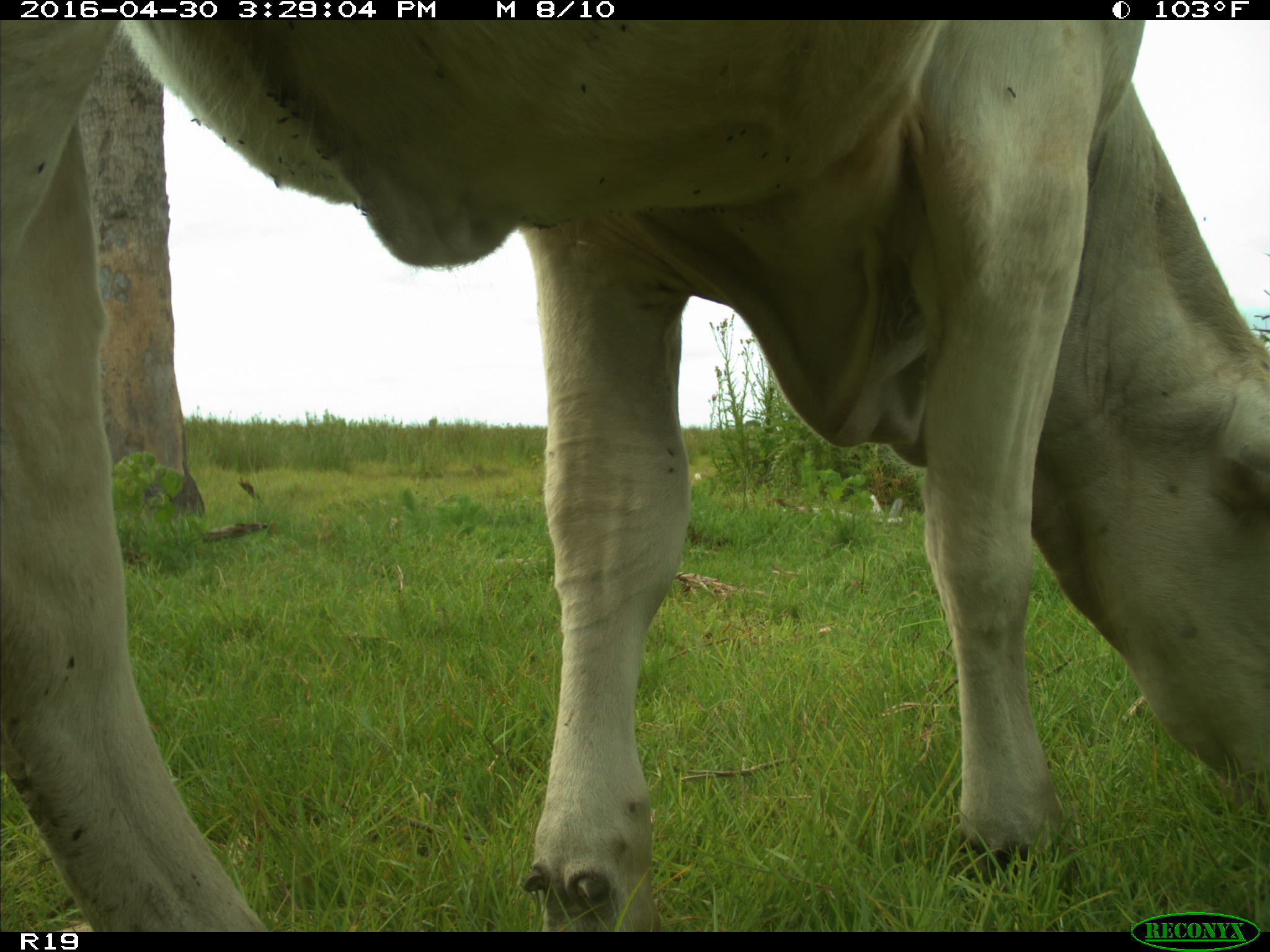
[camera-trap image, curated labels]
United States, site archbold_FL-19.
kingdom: Animalia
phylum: Chordata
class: Mammalia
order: Artiodactyla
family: Bovidae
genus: Bos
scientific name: Bos taurus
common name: domestic cow